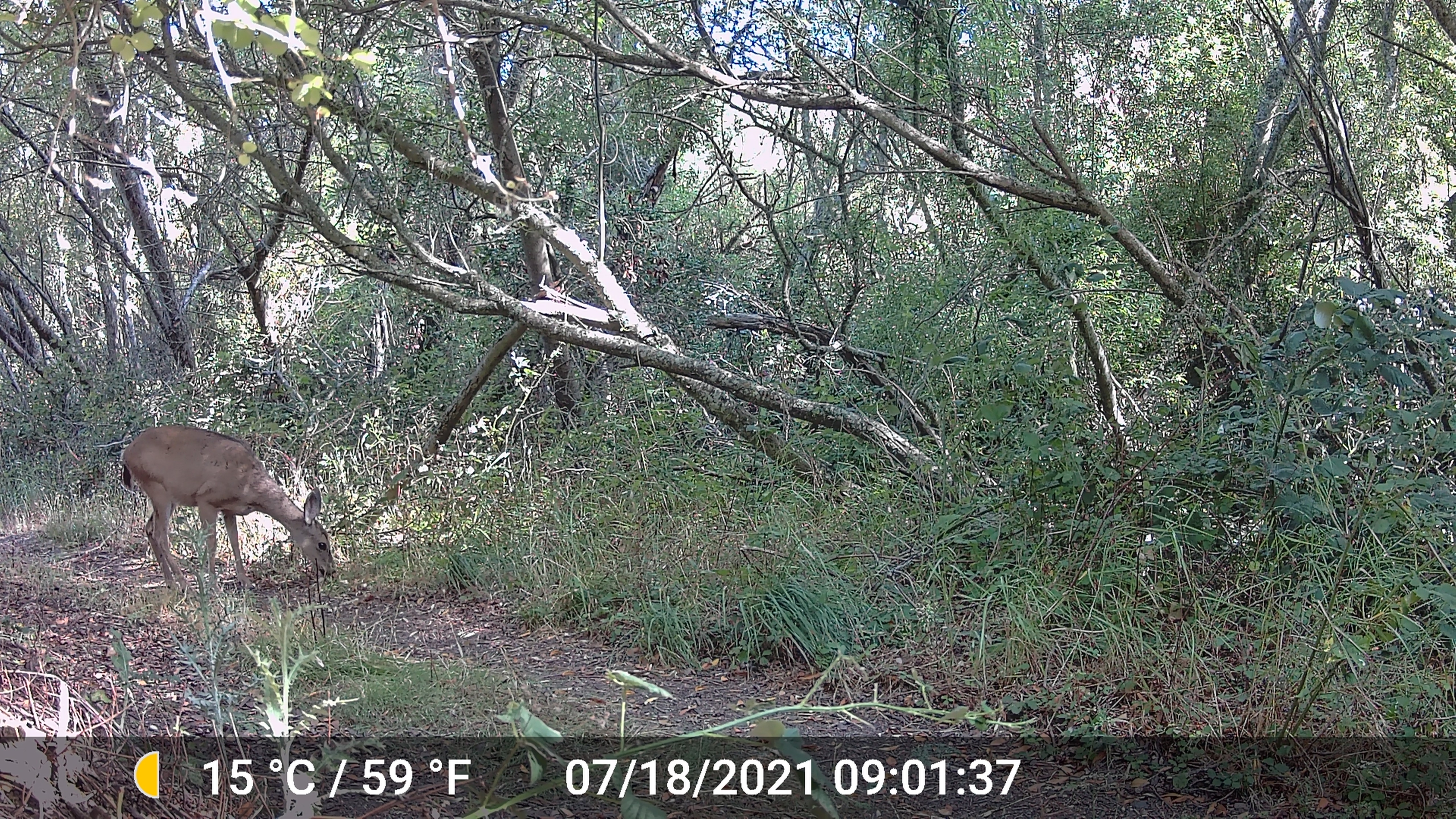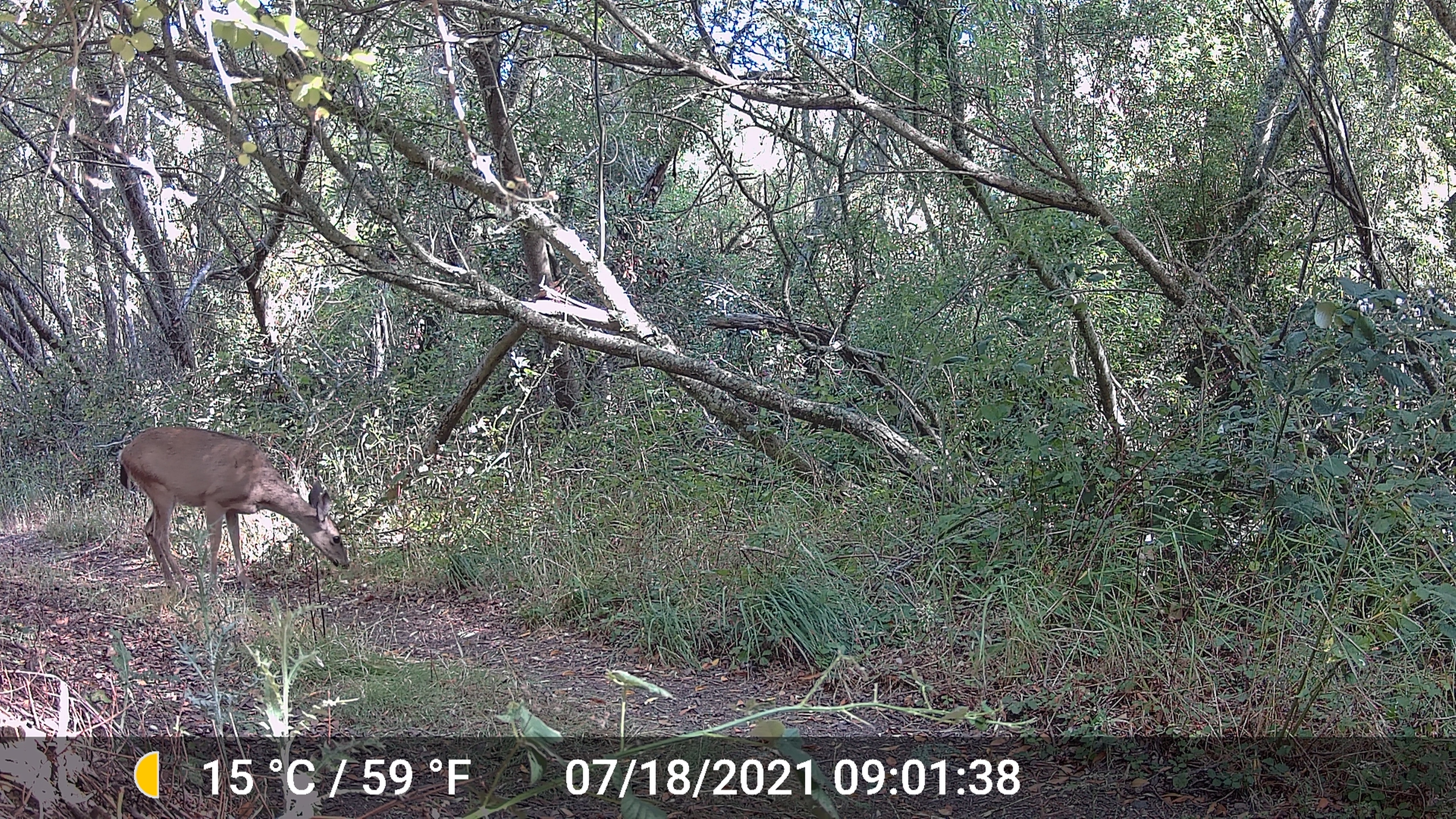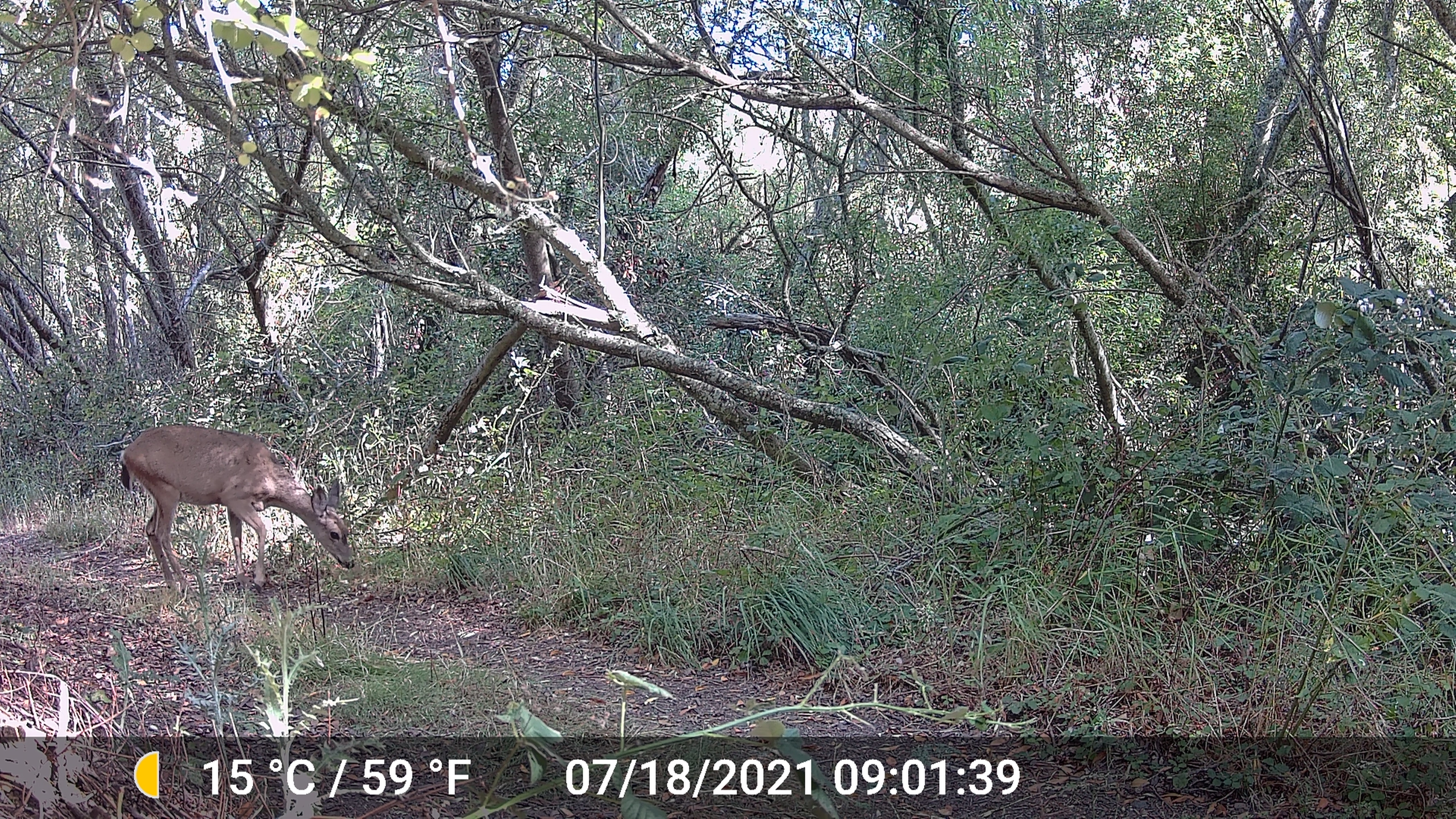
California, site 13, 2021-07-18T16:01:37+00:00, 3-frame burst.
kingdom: Animalia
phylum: Chordata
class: Mammalia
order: Artiodactyla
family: Cervidae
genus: Odocoileus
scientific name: Odocoileus hemionus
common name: mule deer